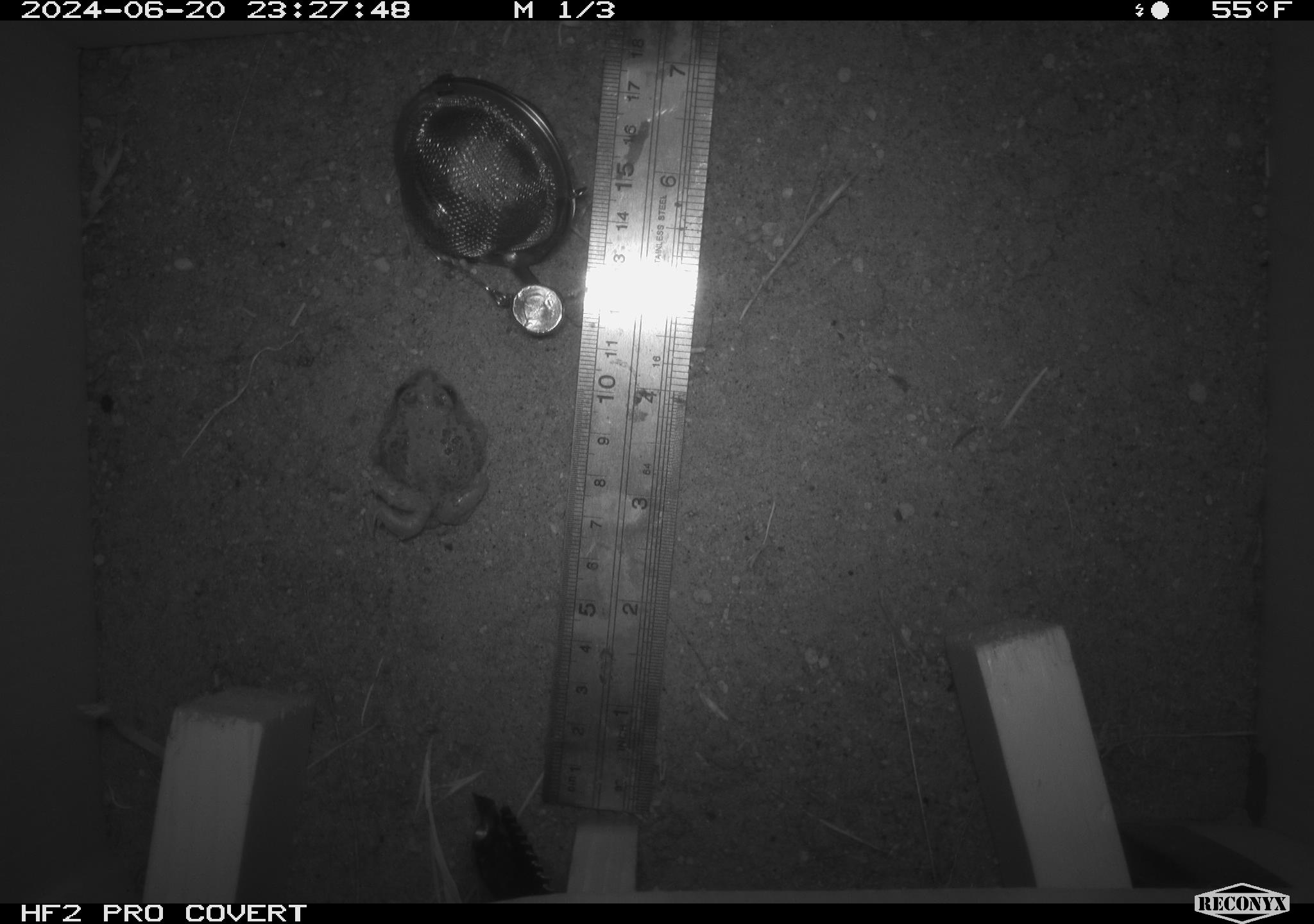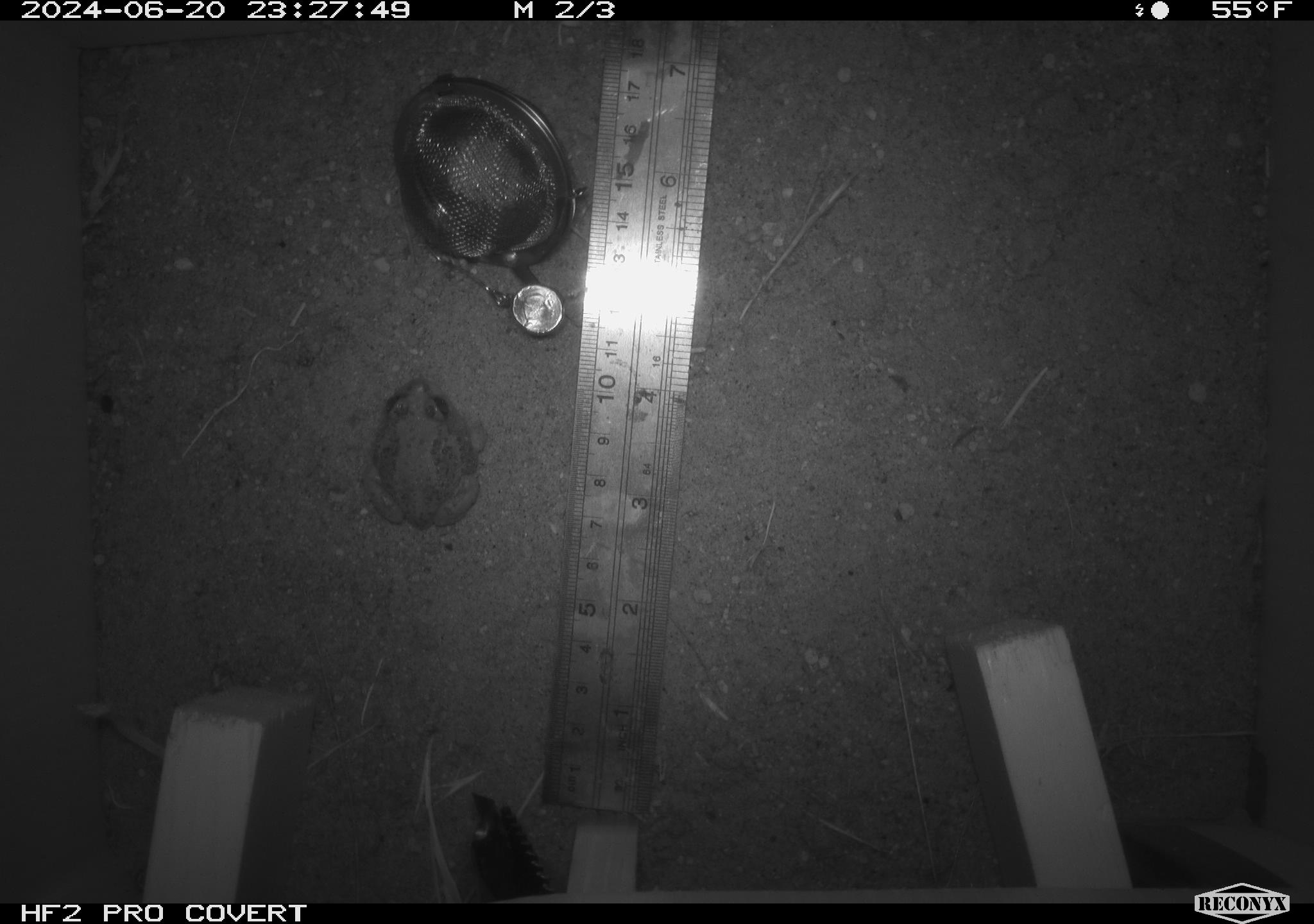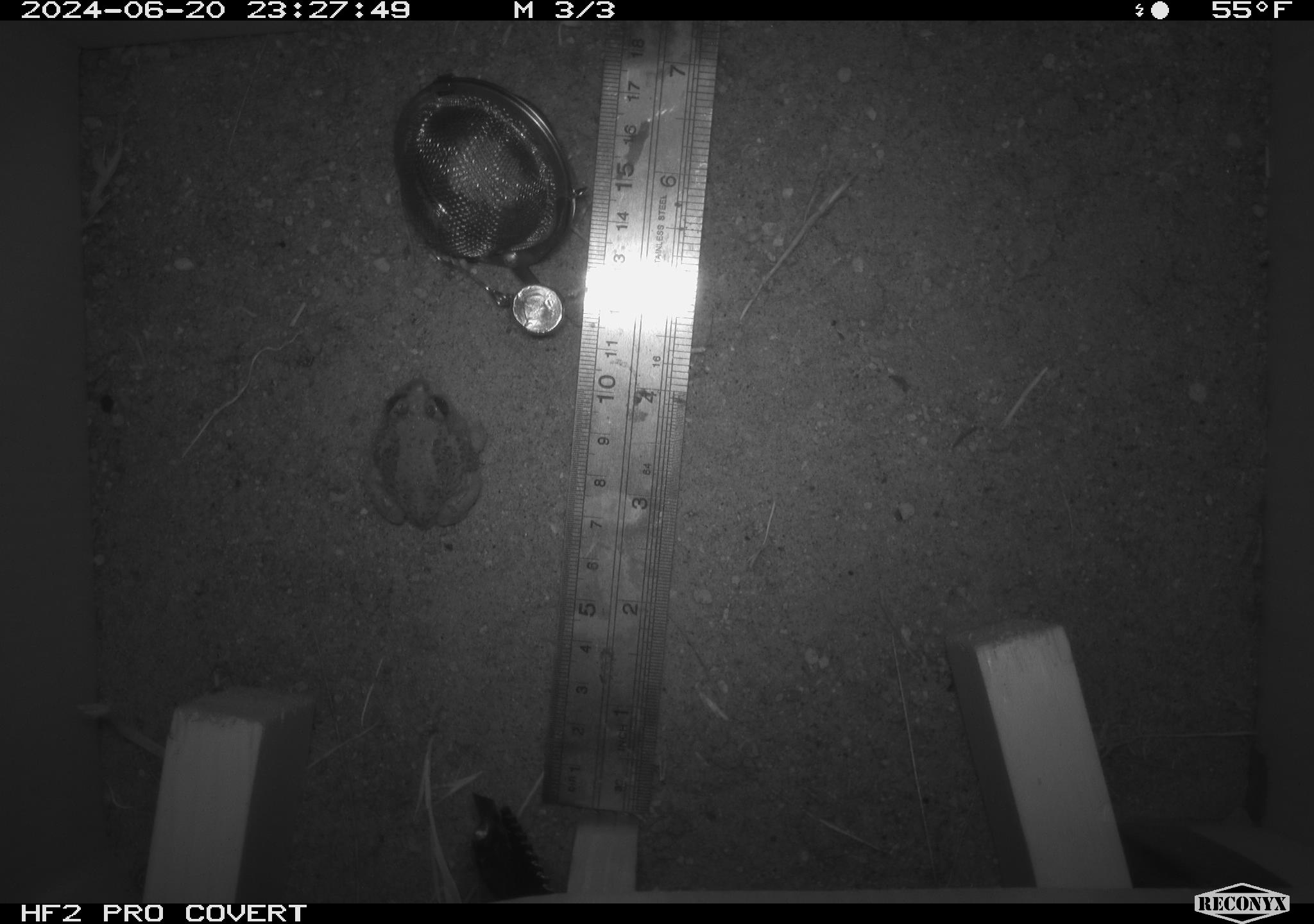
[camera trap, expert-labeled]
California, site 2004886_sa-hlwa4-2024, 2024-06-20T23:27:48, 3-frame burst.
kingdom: Animalia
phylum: Chordata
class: Amphibia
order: Anura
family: Hylidae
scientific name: Hylidae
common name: hylids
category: hylidae species